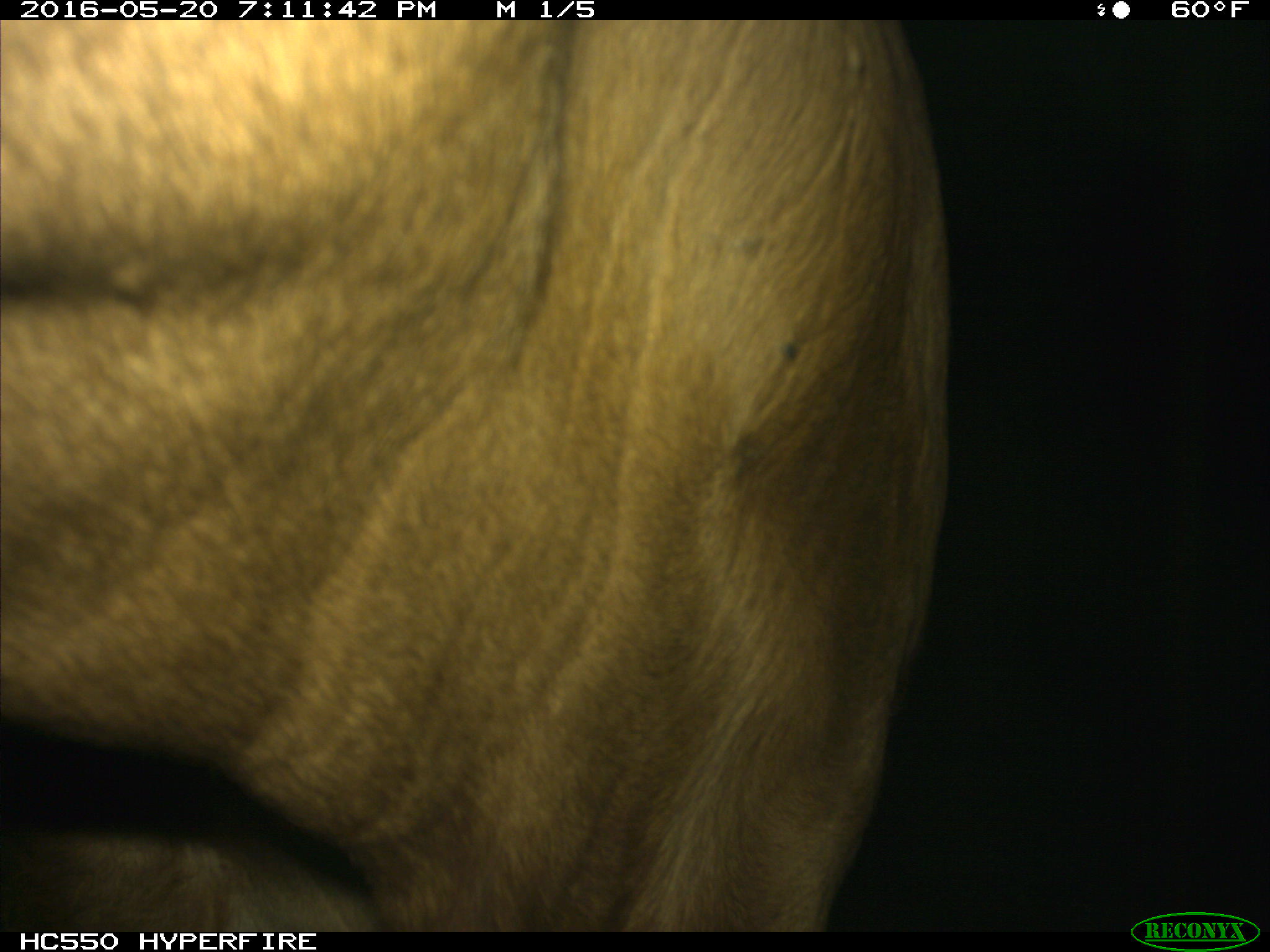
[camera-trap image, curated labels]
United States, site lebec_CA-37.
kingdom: Animalia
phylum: Chordata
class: Mammalia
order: Artiodactyla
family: Bovidae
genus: Bos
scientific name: Bos taurus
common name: domestic cow